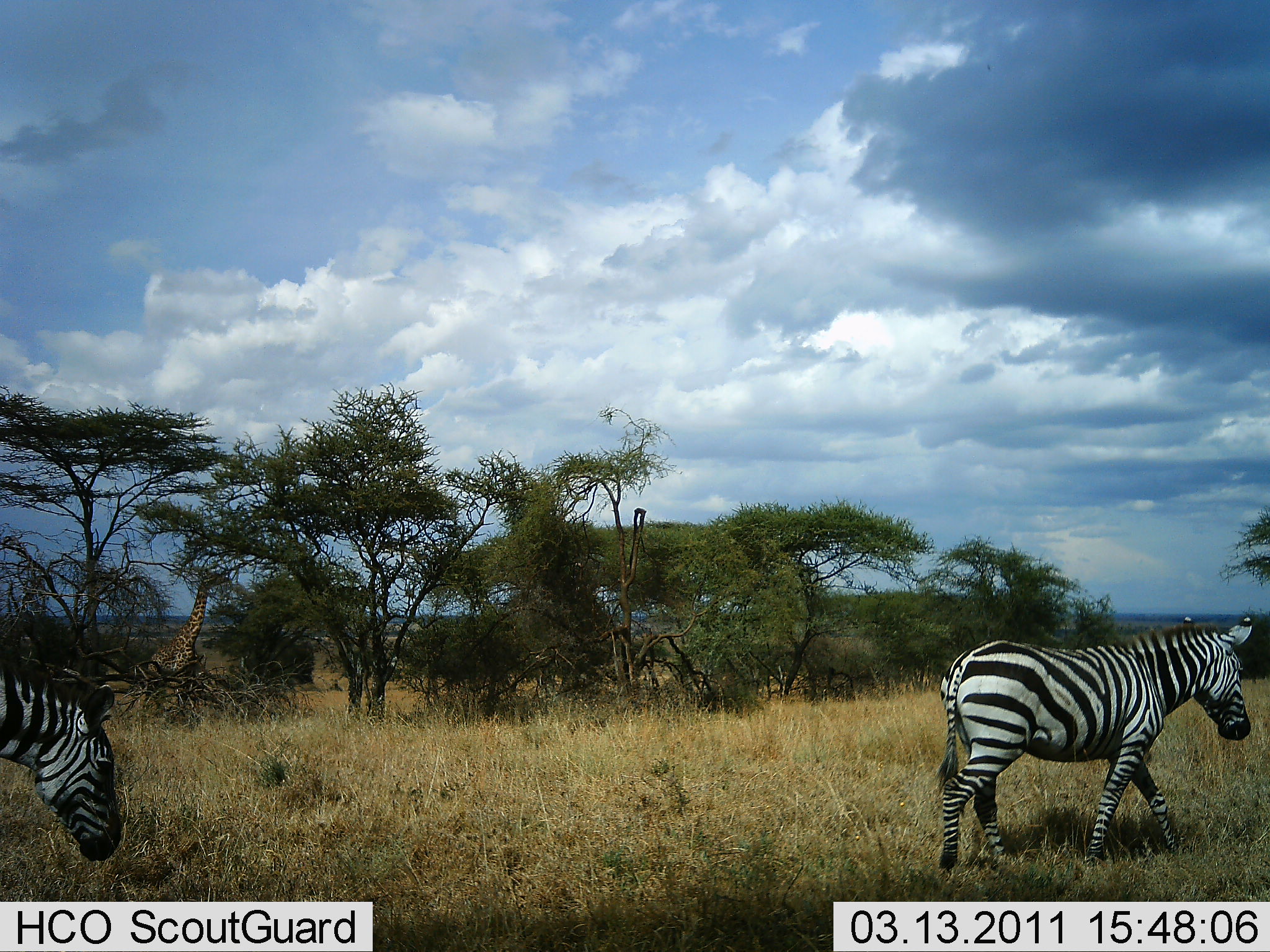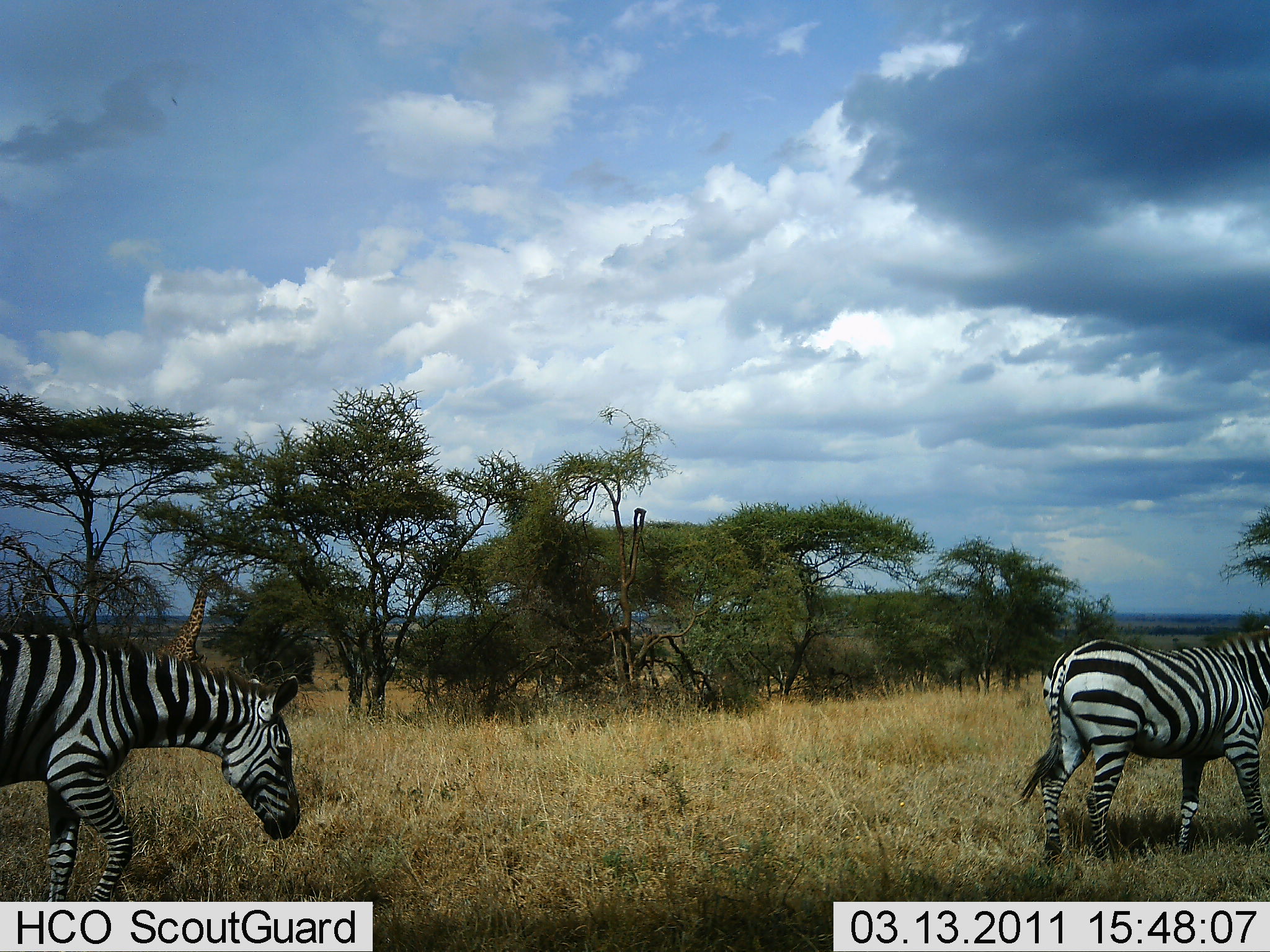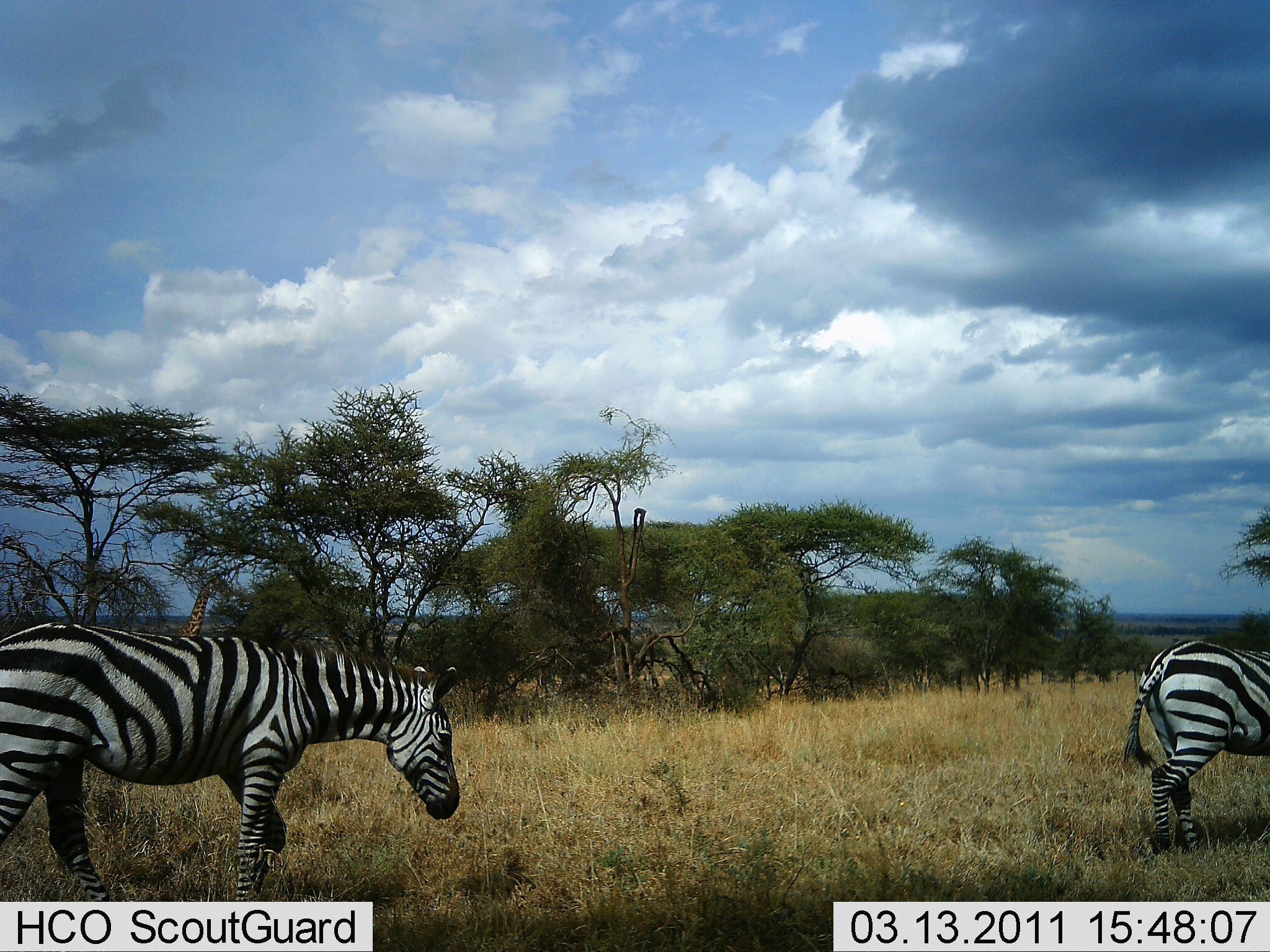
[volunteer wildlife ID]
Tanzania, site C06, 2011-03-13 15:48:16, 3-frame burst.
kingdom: Animalia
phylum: Chordata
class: Mammalia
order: Perissodactyla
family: Equidae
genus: Equus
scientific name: Equus quagga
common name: plains zebra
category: zebra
Zebra (plains zebra) (Equus quagga), count 2. Behavior (volunteer vote fractions): standing 0%, resting 0%, moving 100%, interacting 0%. Young present (vote fraction): 6%. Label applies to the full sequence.